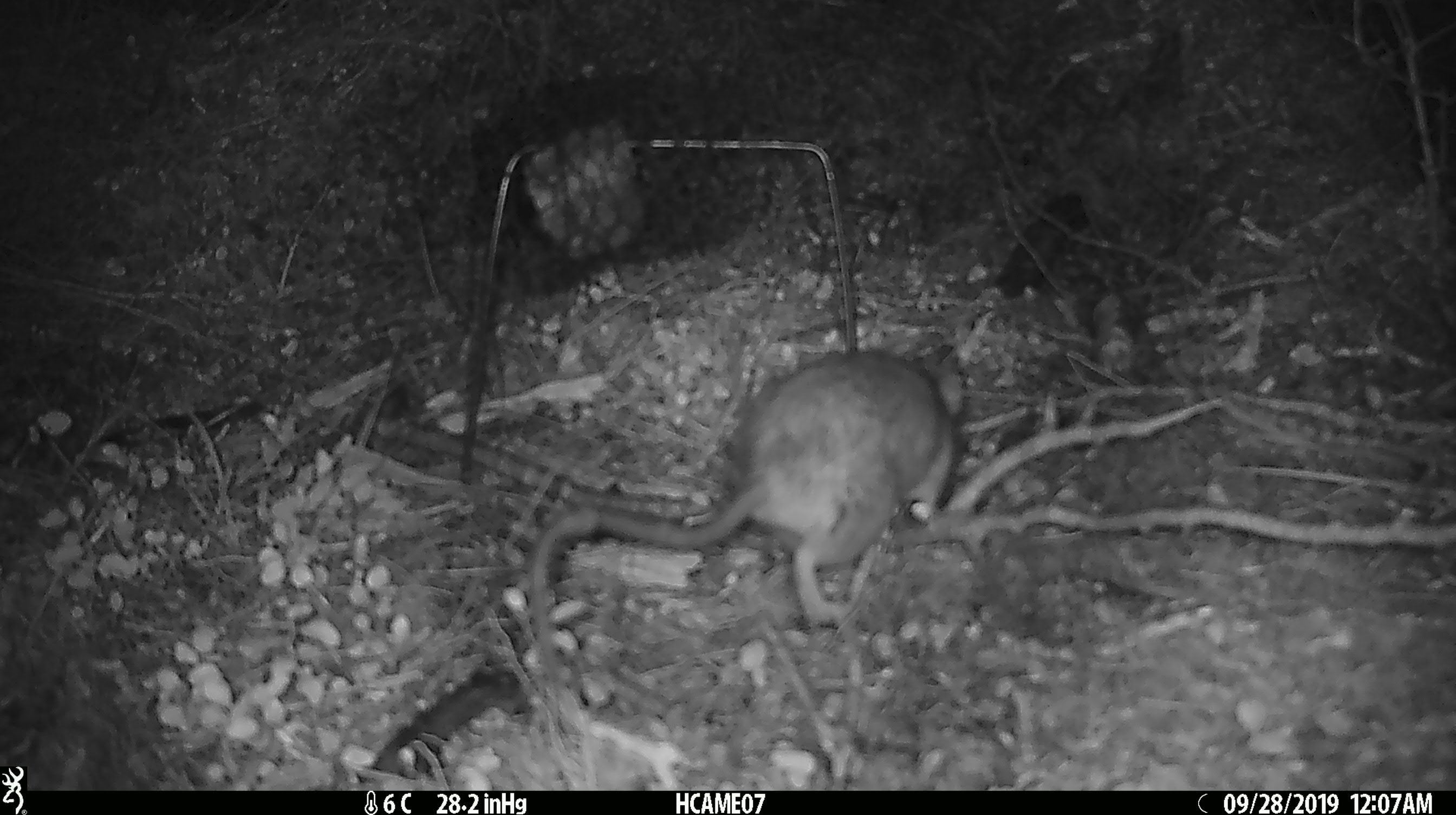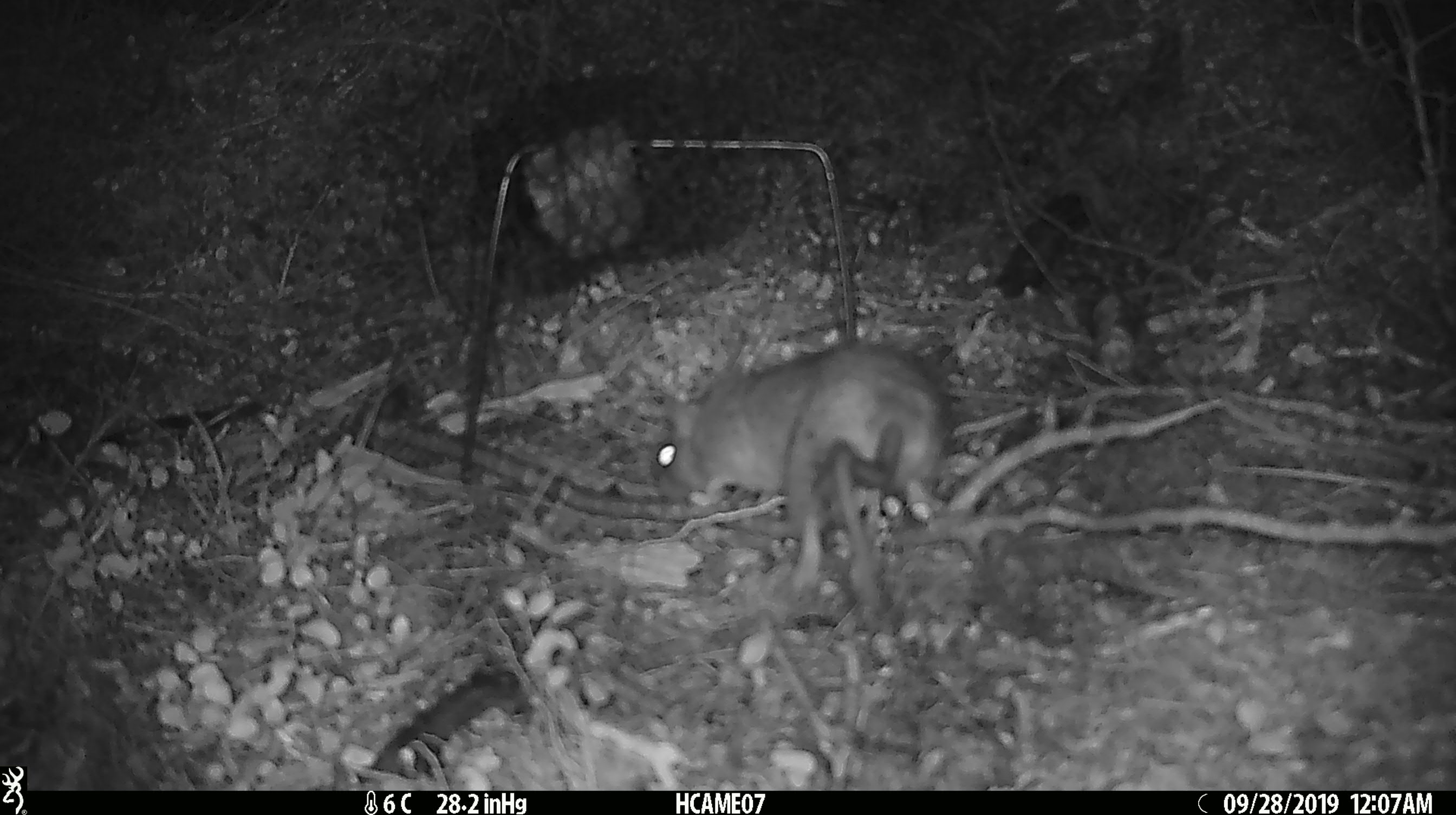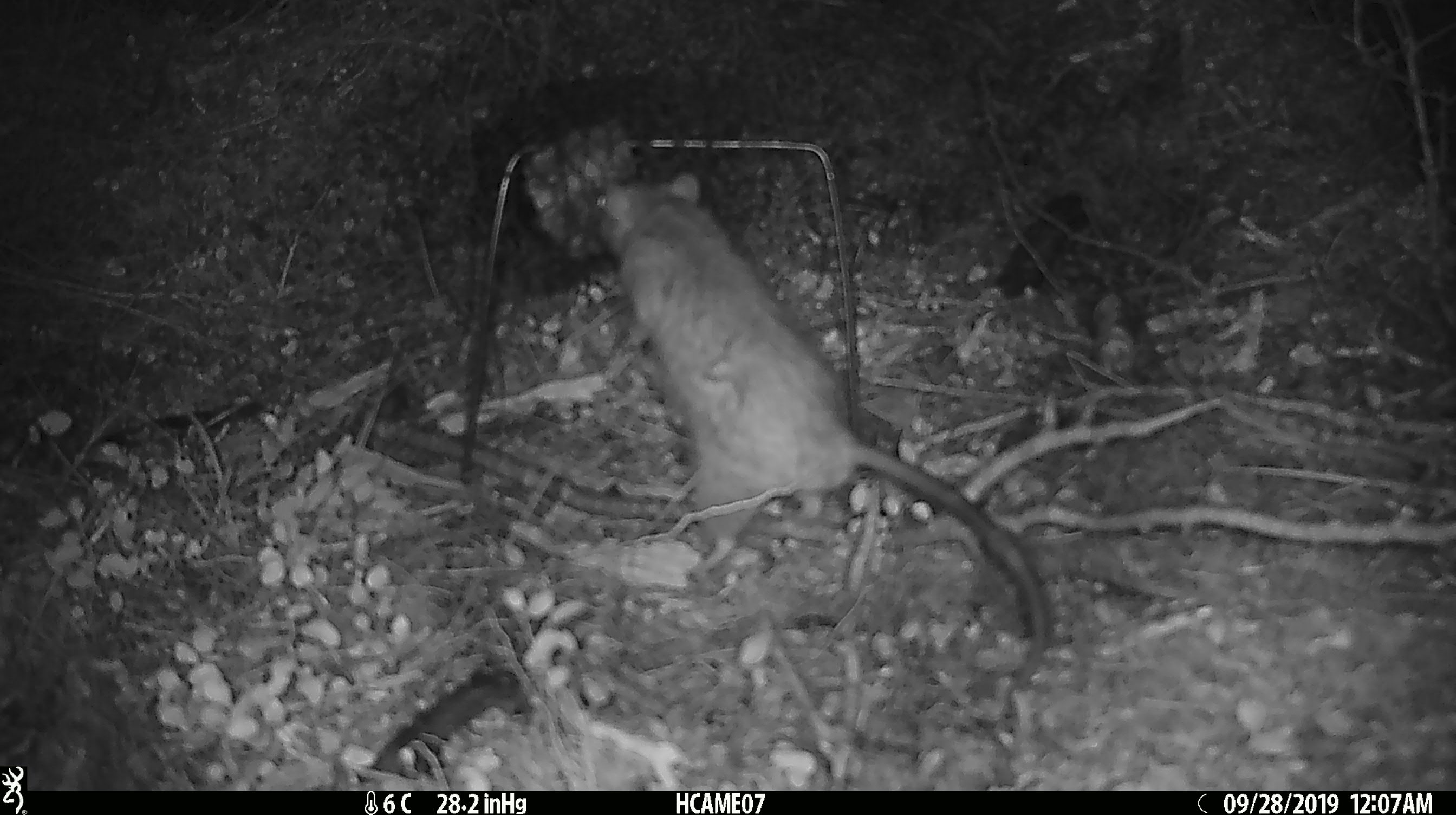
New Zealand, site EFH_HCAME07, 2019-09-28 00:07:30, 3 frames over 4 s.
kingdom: Animalia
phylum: Chordata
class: Mammalia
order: Rodentia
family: Muridae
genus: Rattus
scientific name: Rattus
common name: rat